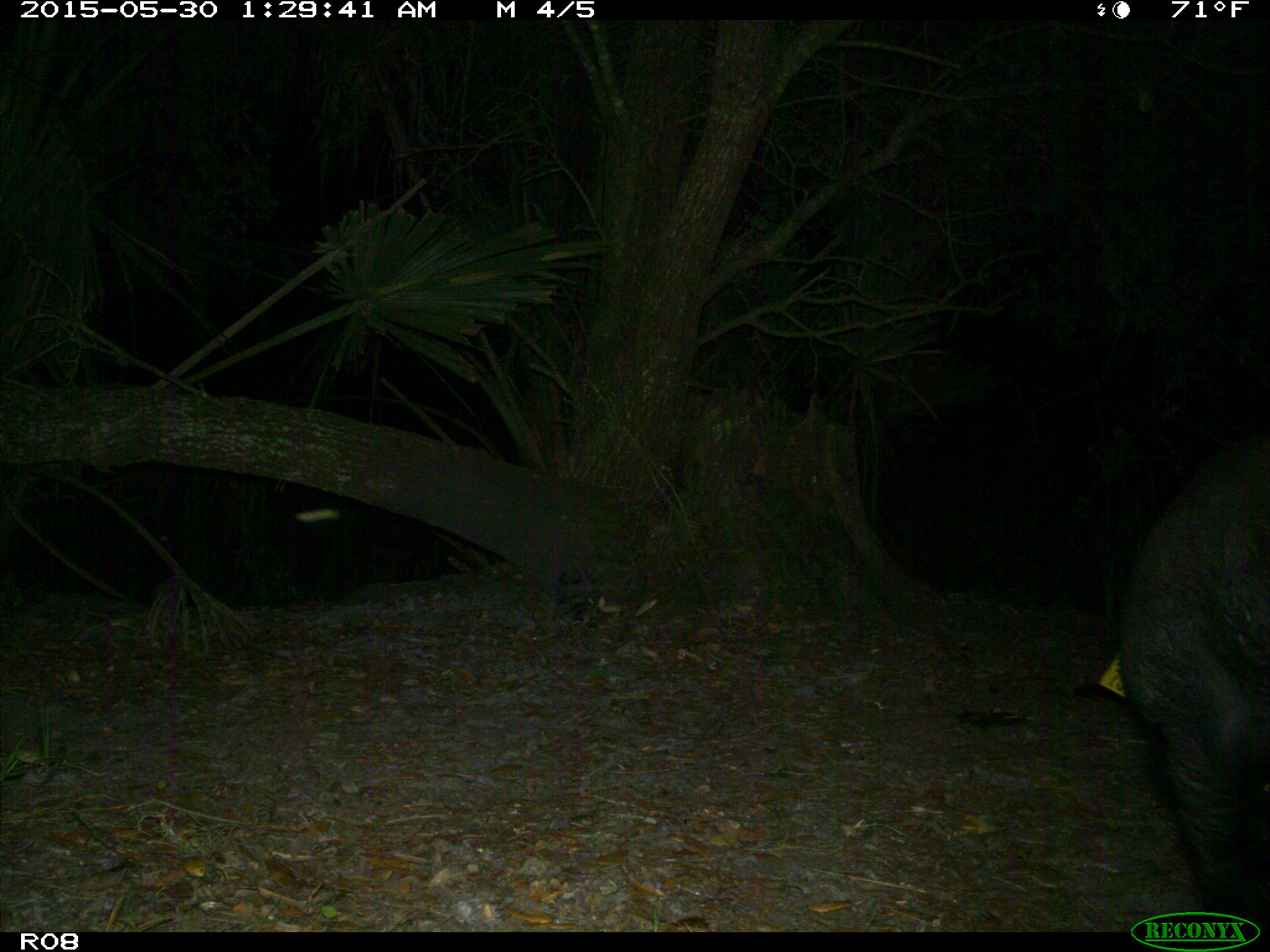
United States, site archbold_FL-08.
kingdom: Animalia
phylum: Chordata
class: Mammalia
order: Artiodactyla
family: Suidae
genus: Sus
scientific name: Sus scrofa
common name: wild boar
Sus scrofa (wild boar).